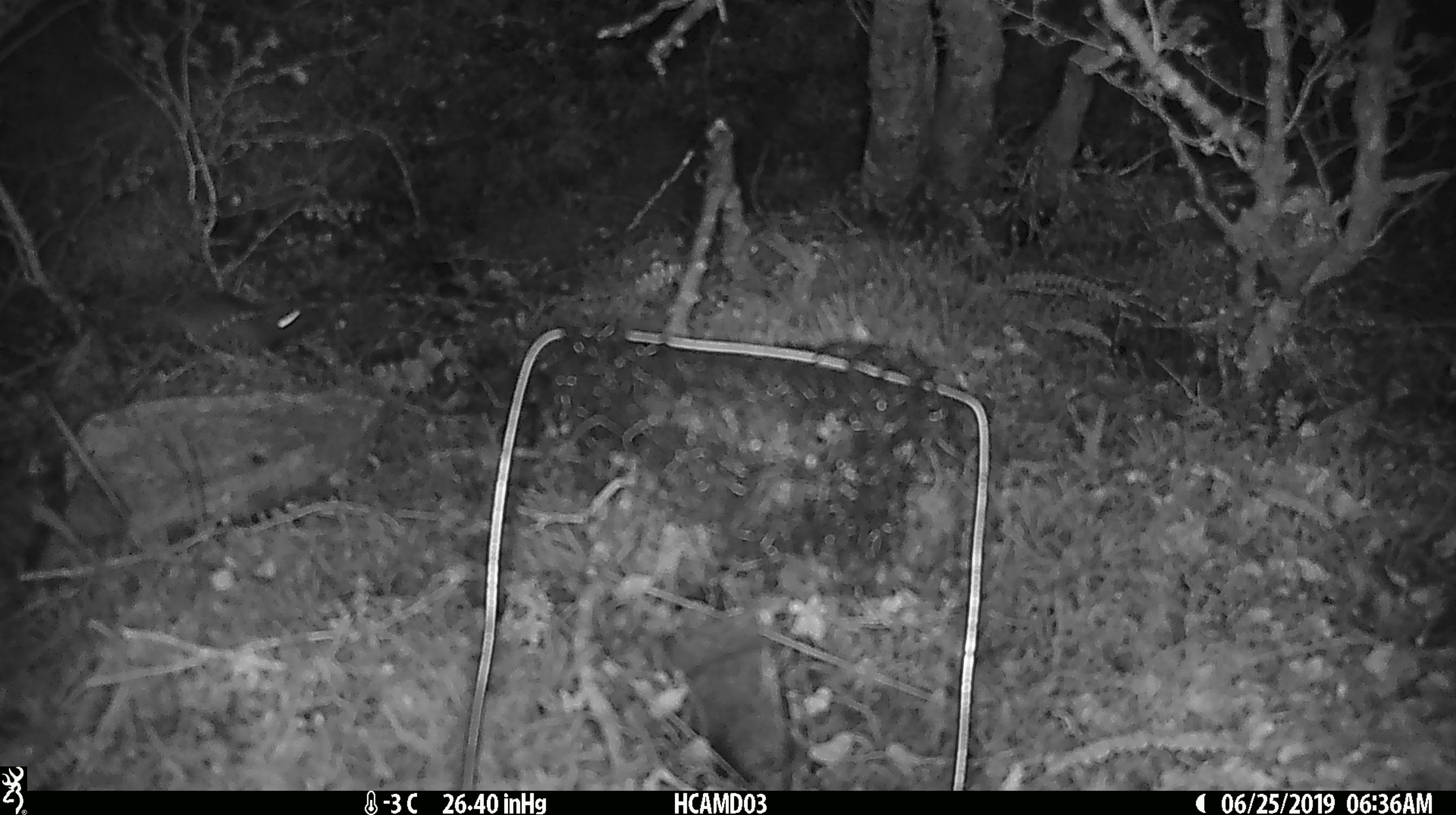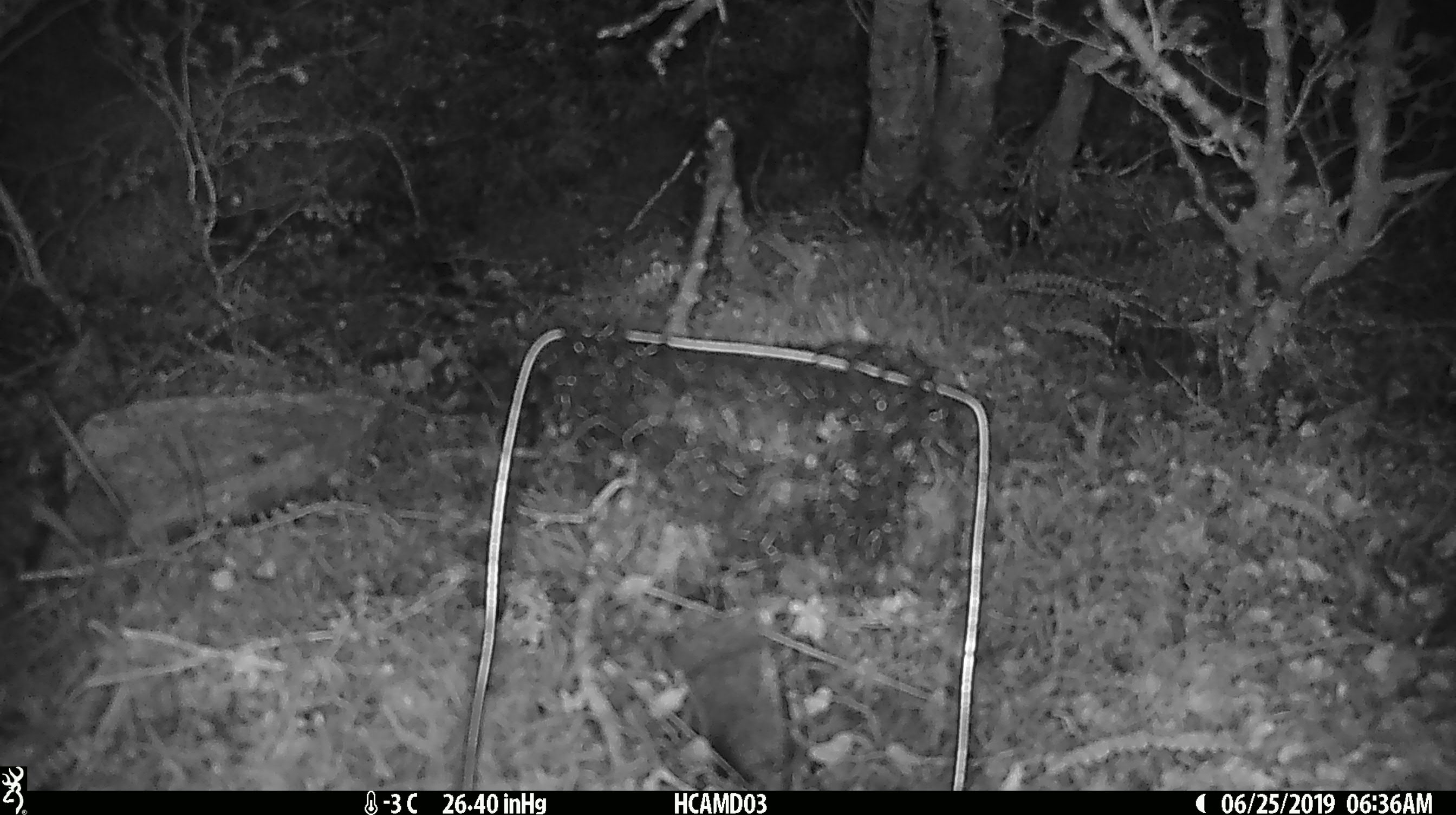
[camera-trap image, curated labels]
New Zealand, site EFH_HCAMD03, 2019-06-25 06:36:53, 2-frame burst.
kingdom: Animalia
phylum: Chordata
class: Mammalia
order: Rodentia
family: Muridae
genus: Mus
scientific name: Mus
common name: mouse